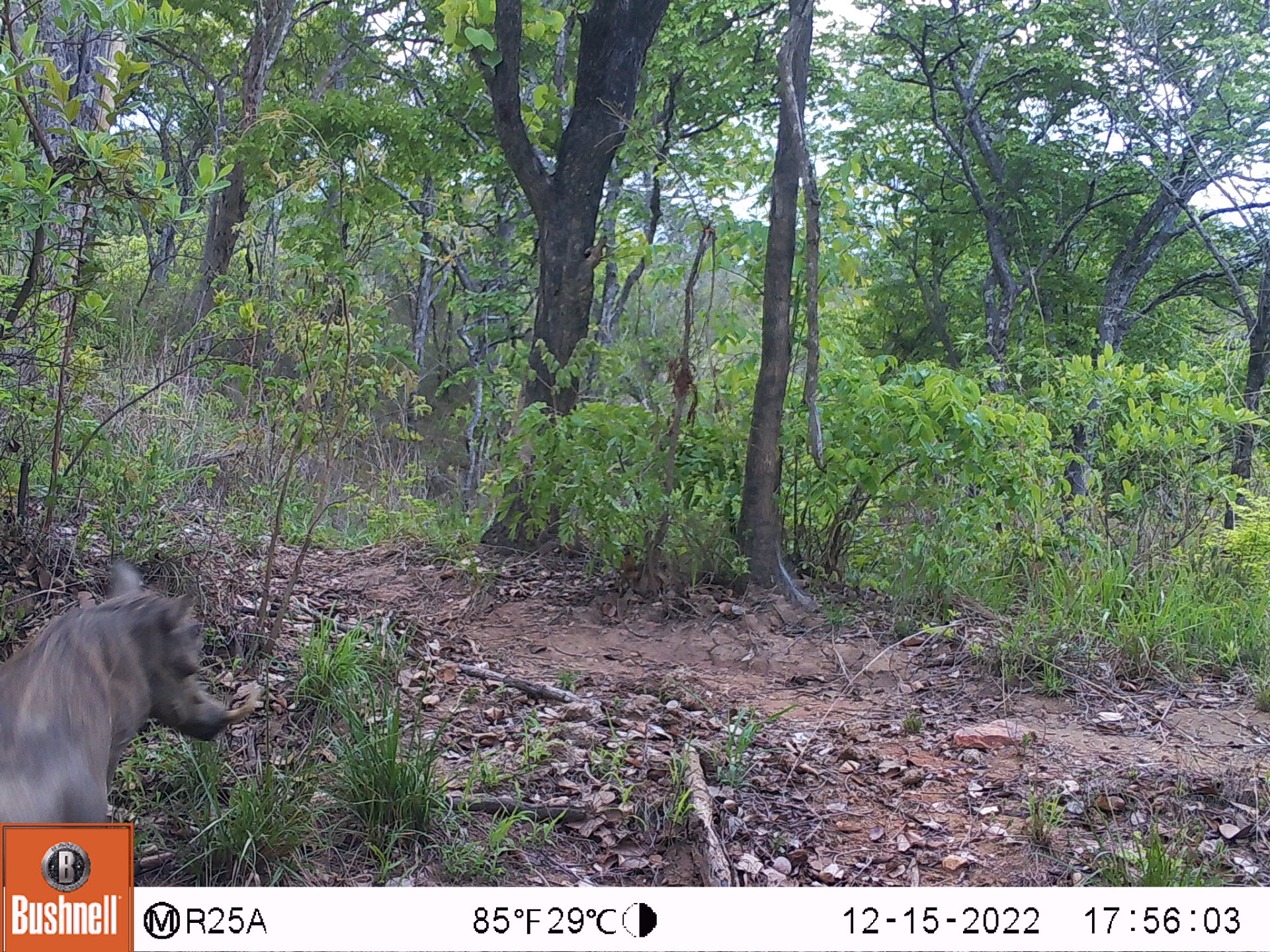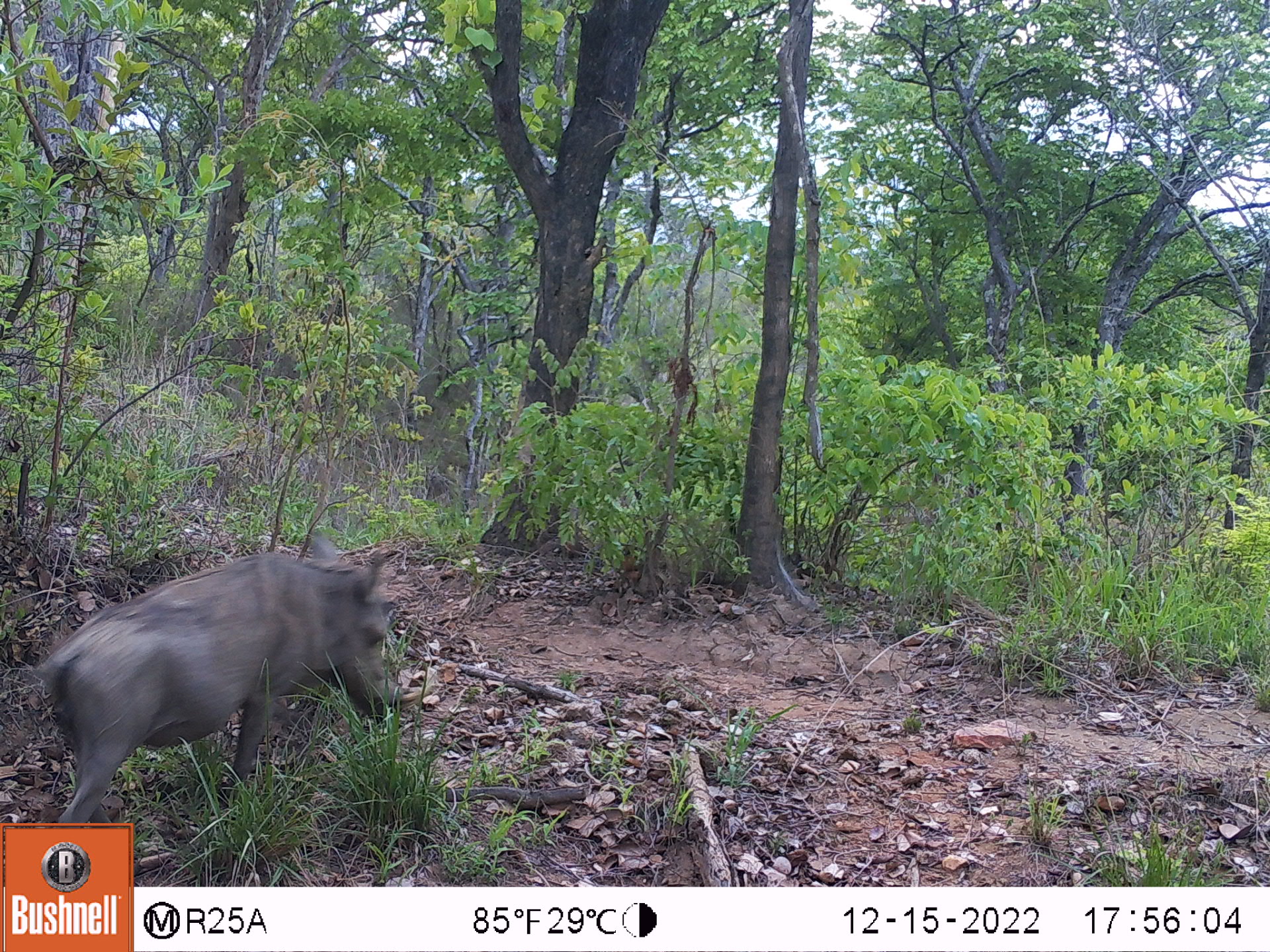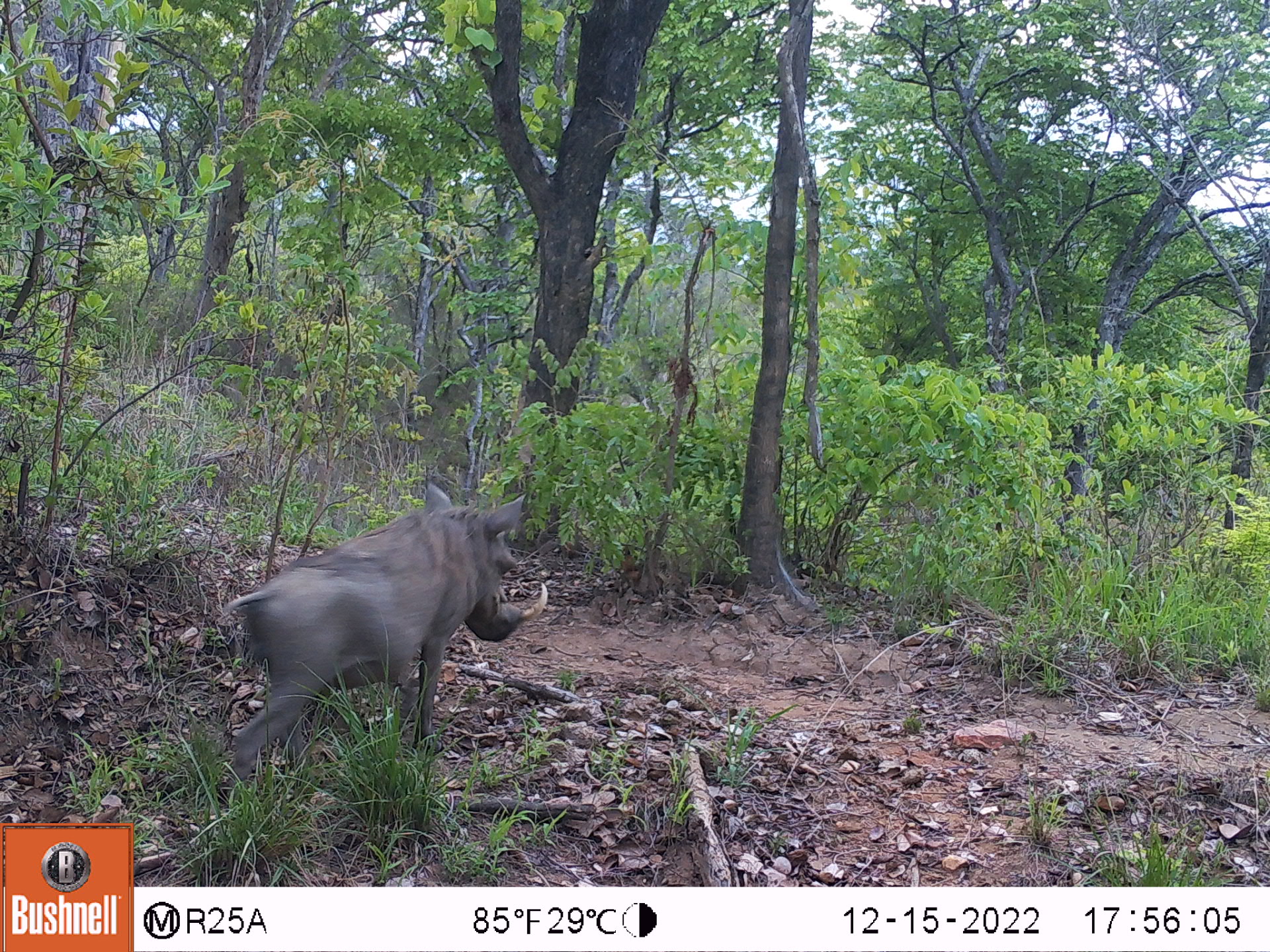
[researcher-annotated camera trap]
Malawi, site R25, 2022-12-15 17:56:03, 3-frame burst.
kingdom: Animalia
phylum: Chordata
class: Mammalia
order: Artiodactyla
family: Suidae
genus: Phacochoerus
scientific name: Phacochoerus africanus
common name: common warthog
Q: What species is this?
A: Common warthog (Phacochoerus africanus).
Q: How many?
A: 1.